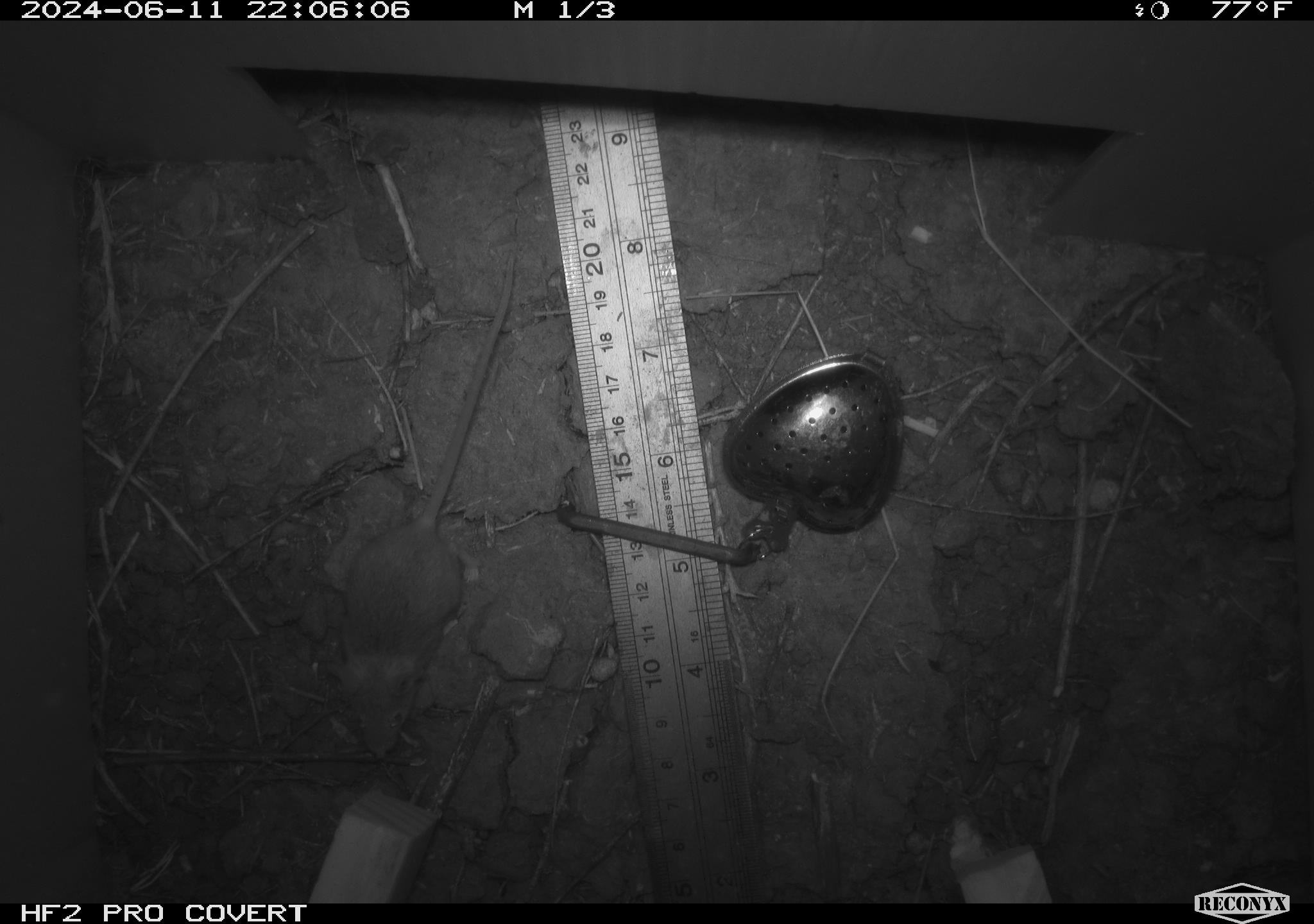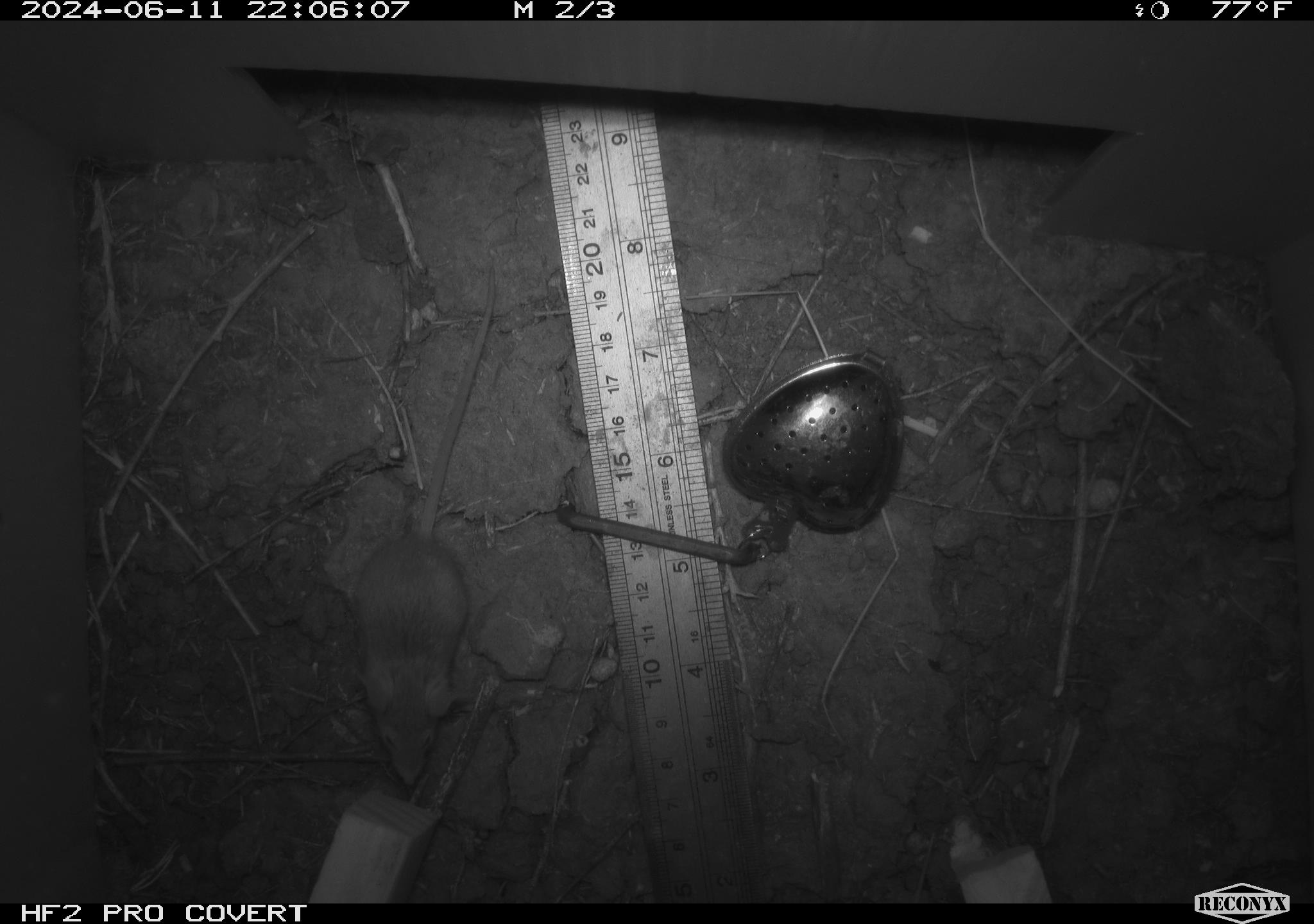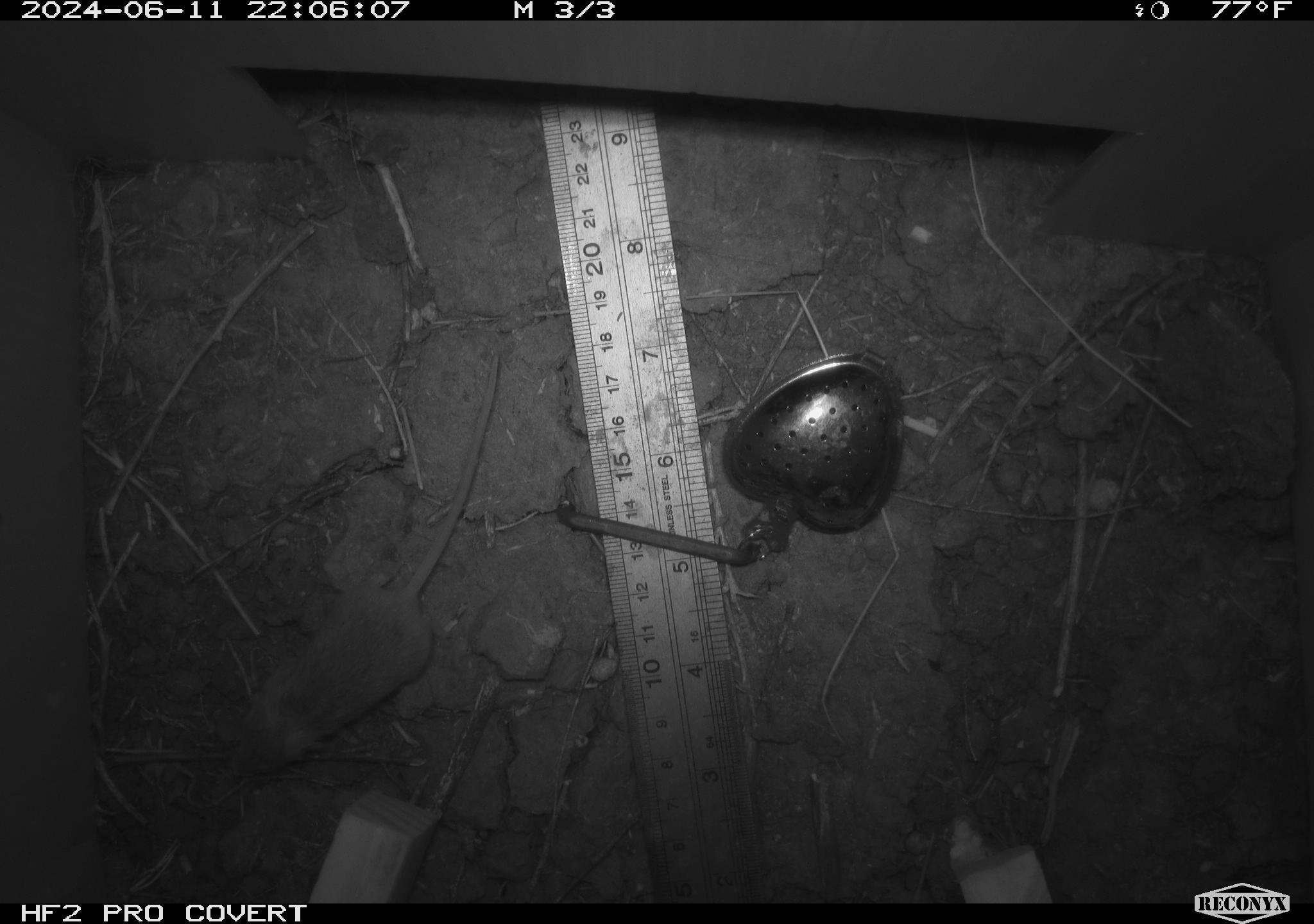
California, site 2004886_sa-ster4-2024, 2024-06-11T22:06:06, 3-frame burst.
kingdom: Animalia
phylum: Chordata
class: Mammalia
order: Rodentia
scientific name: Rodentia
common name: mouse species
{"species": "mouse species (Rodentia)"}